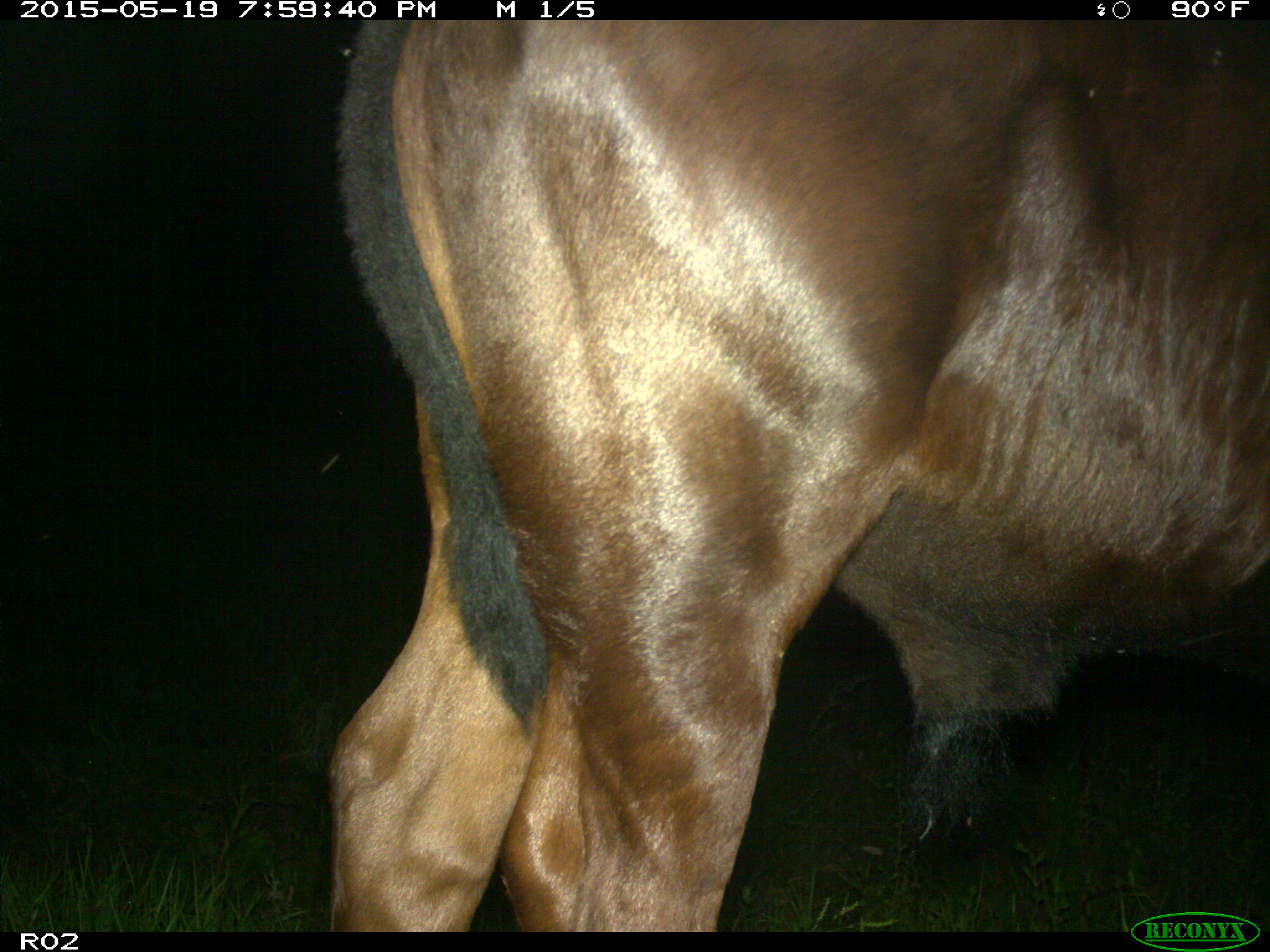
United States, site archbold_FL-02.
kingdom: Animalia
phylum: Chordata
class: Mammalia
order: Artiodactyla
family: Bovidae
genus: Bos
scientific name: Bos taurus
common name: domestic cow